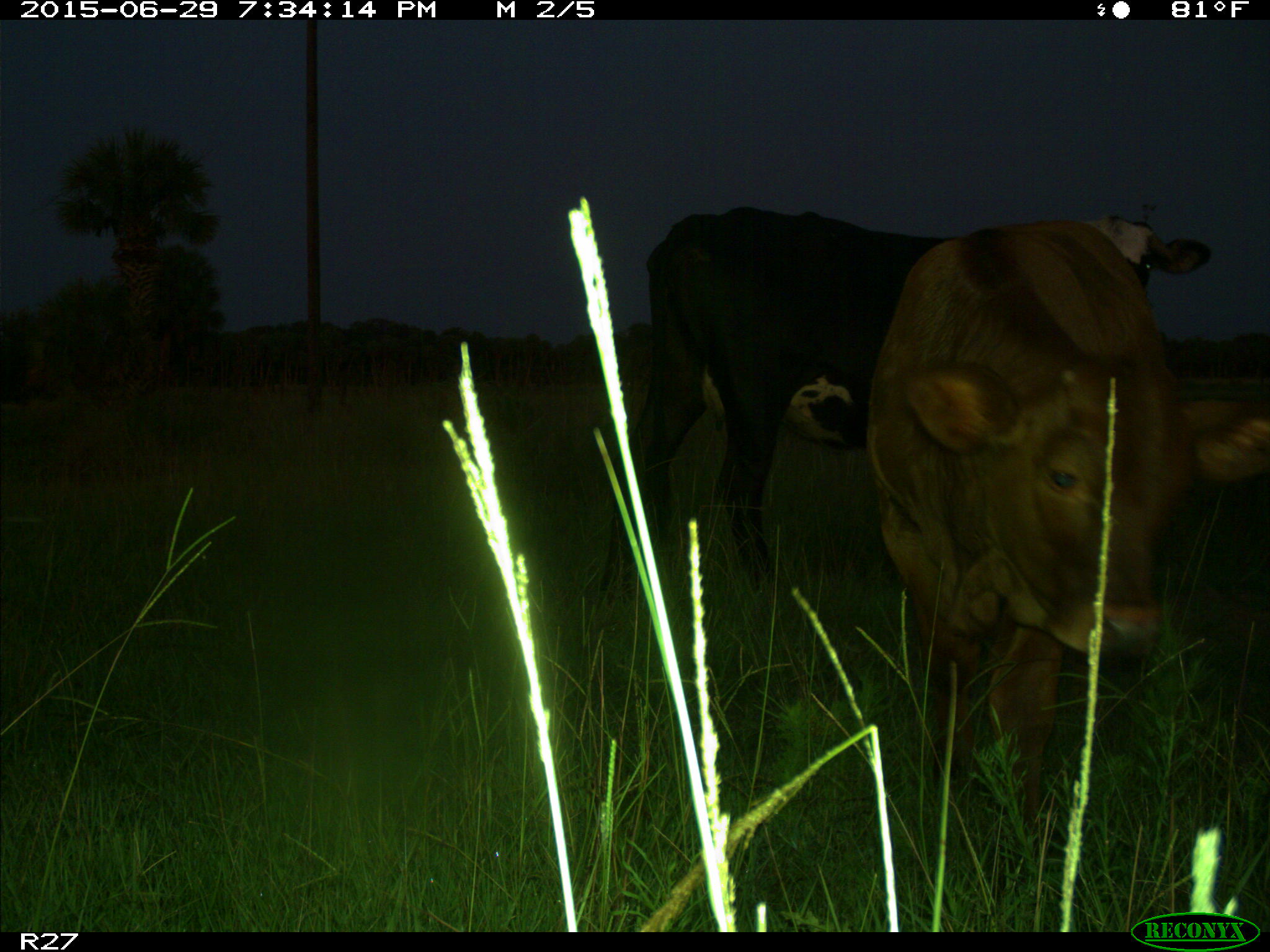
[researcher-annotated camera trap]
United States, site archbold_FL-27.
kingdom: Animalia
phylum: Chordata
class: Mammalia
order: Artiodactyla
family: Bovidae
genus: Bos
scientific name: Bos taurus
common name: domestic cow